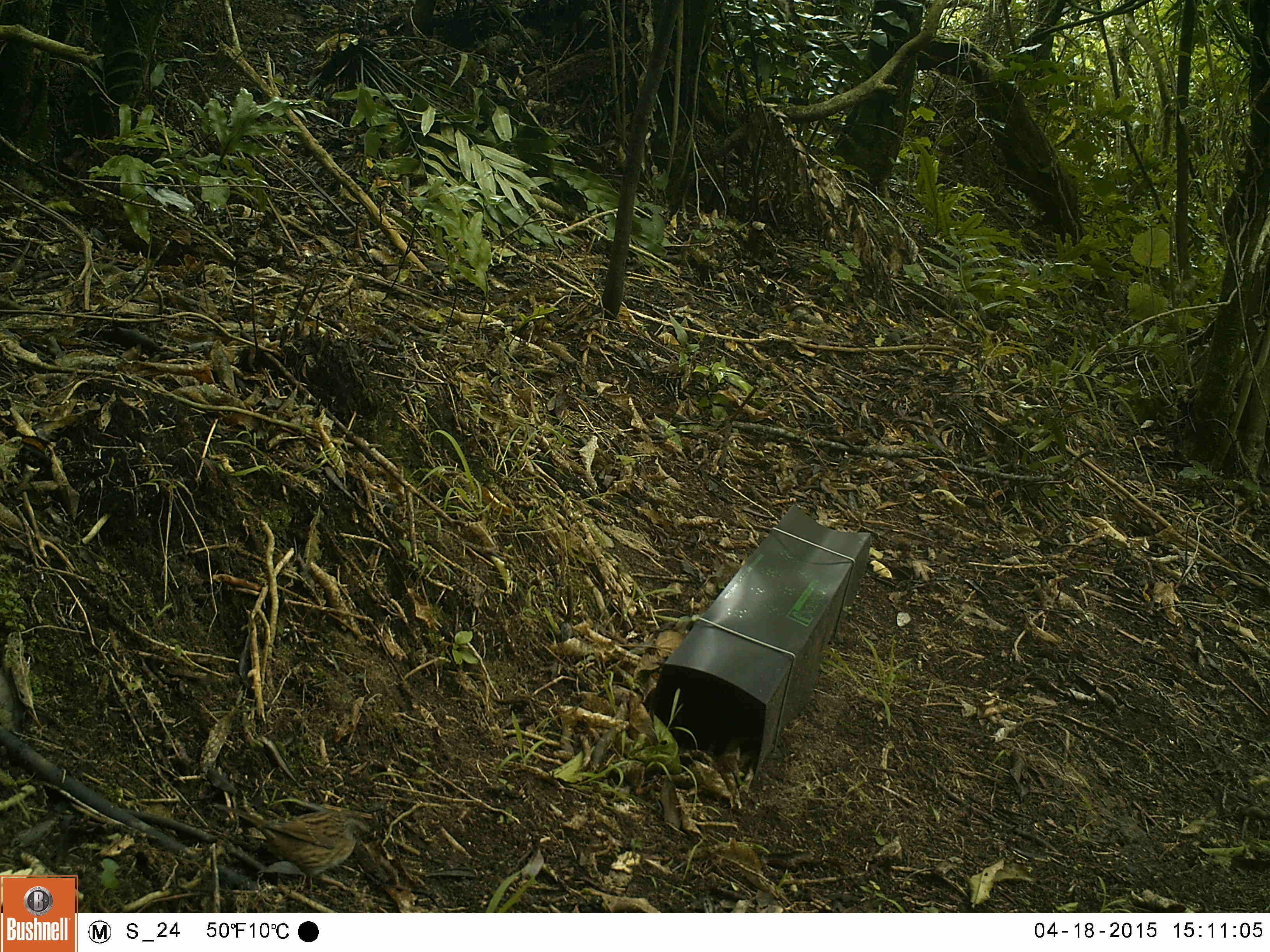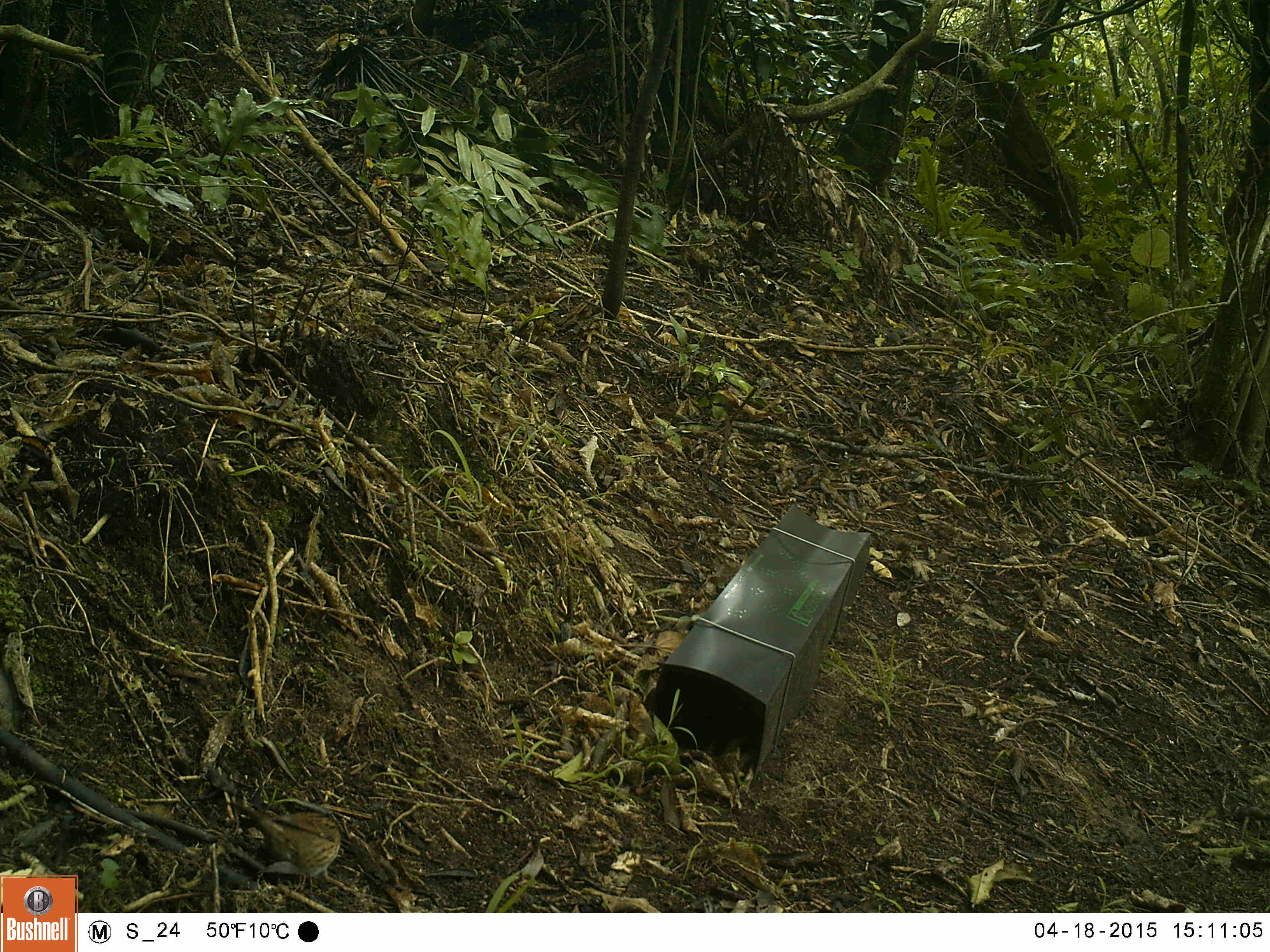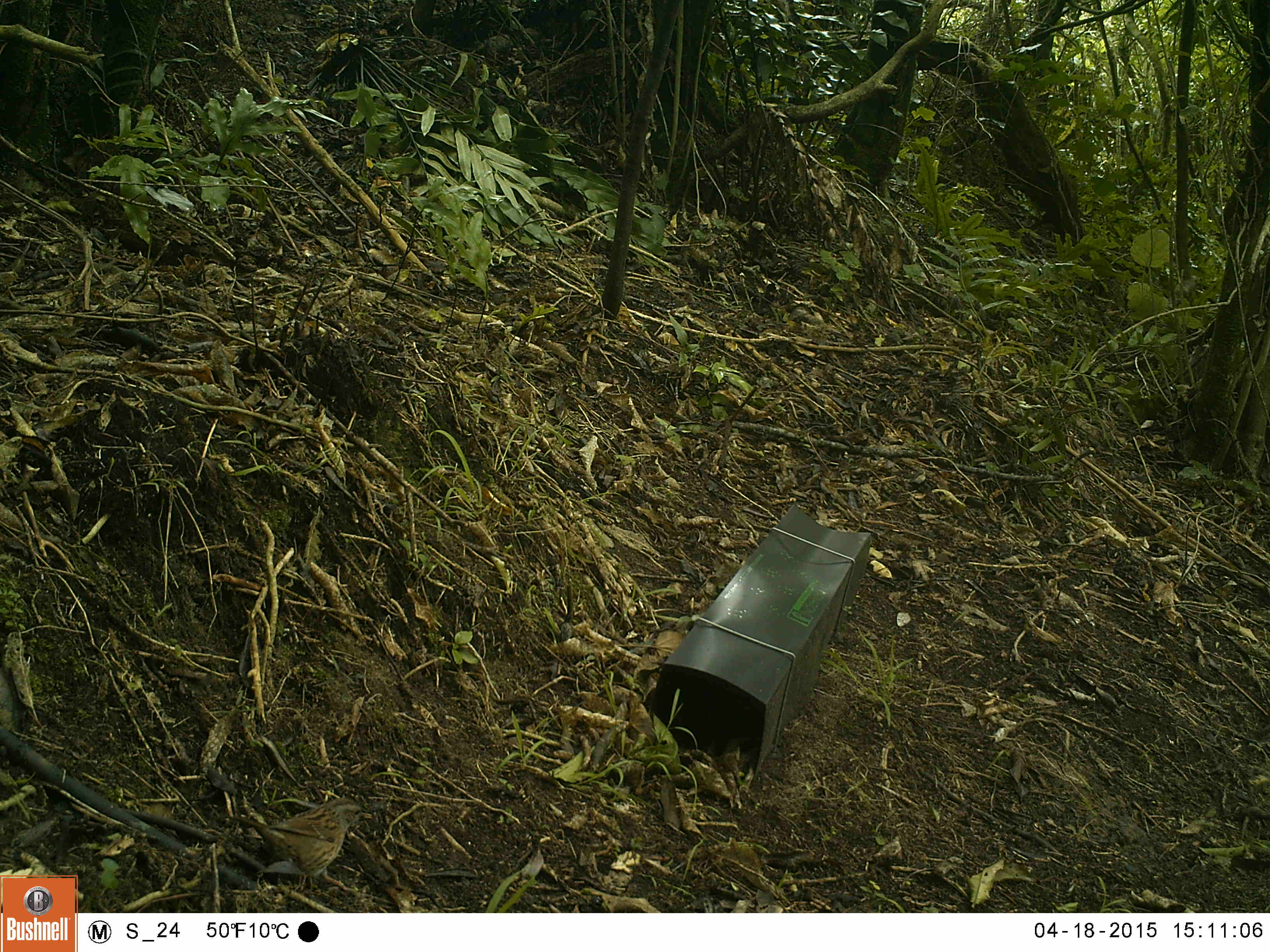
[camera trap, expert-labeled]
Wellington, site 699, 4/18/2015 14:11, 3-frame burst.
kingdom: Animalia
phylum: Chordata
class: Aves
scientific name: Aves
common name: bird